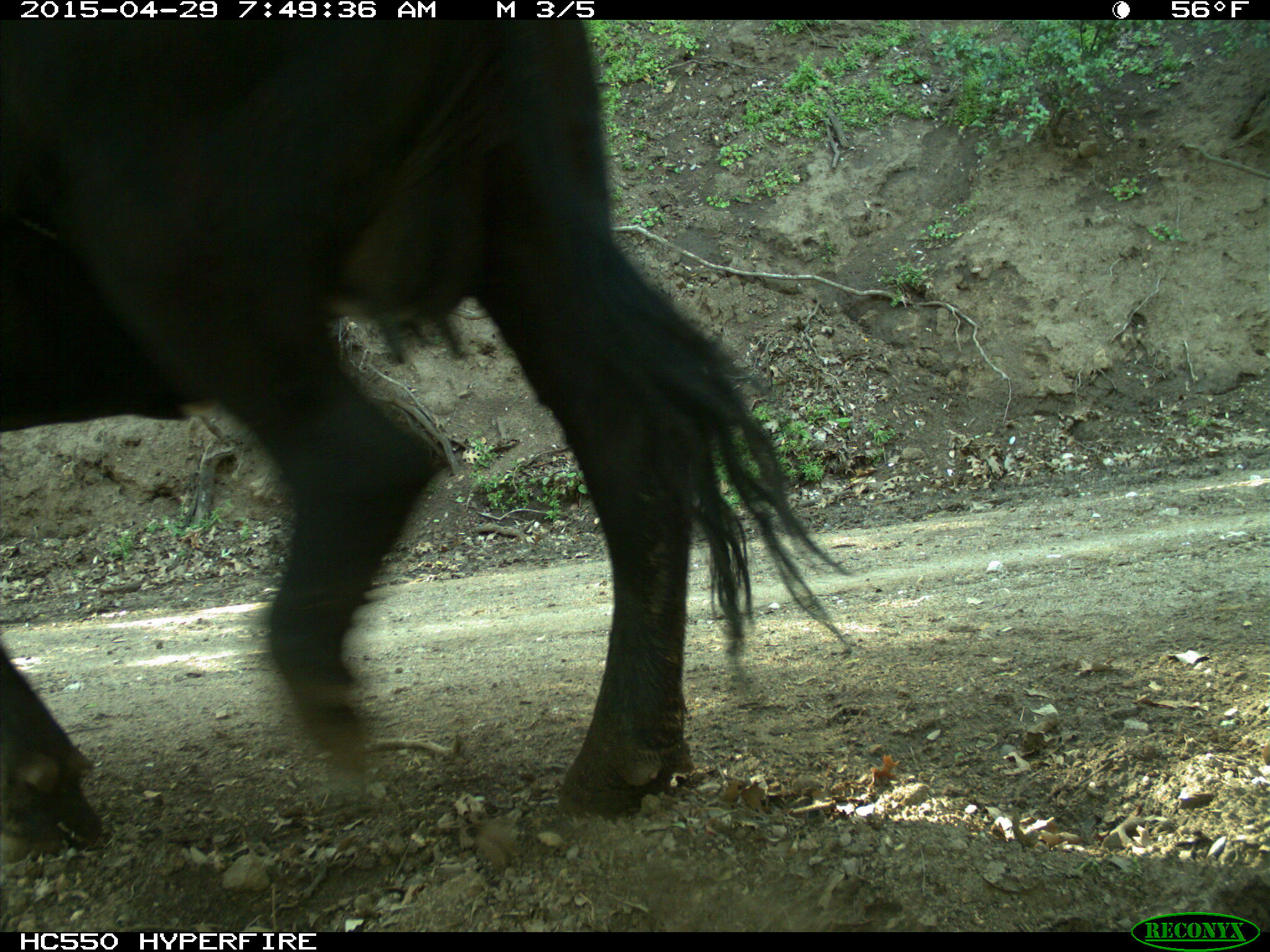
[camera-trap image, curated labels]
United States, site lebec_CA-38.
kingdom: Animalia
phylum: Chordata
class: Mammalia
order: Artiodactyla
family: Bovidae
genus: Bos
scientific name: Bos taurus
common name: domestic cow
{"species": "Bos taurus (domestic cow)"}